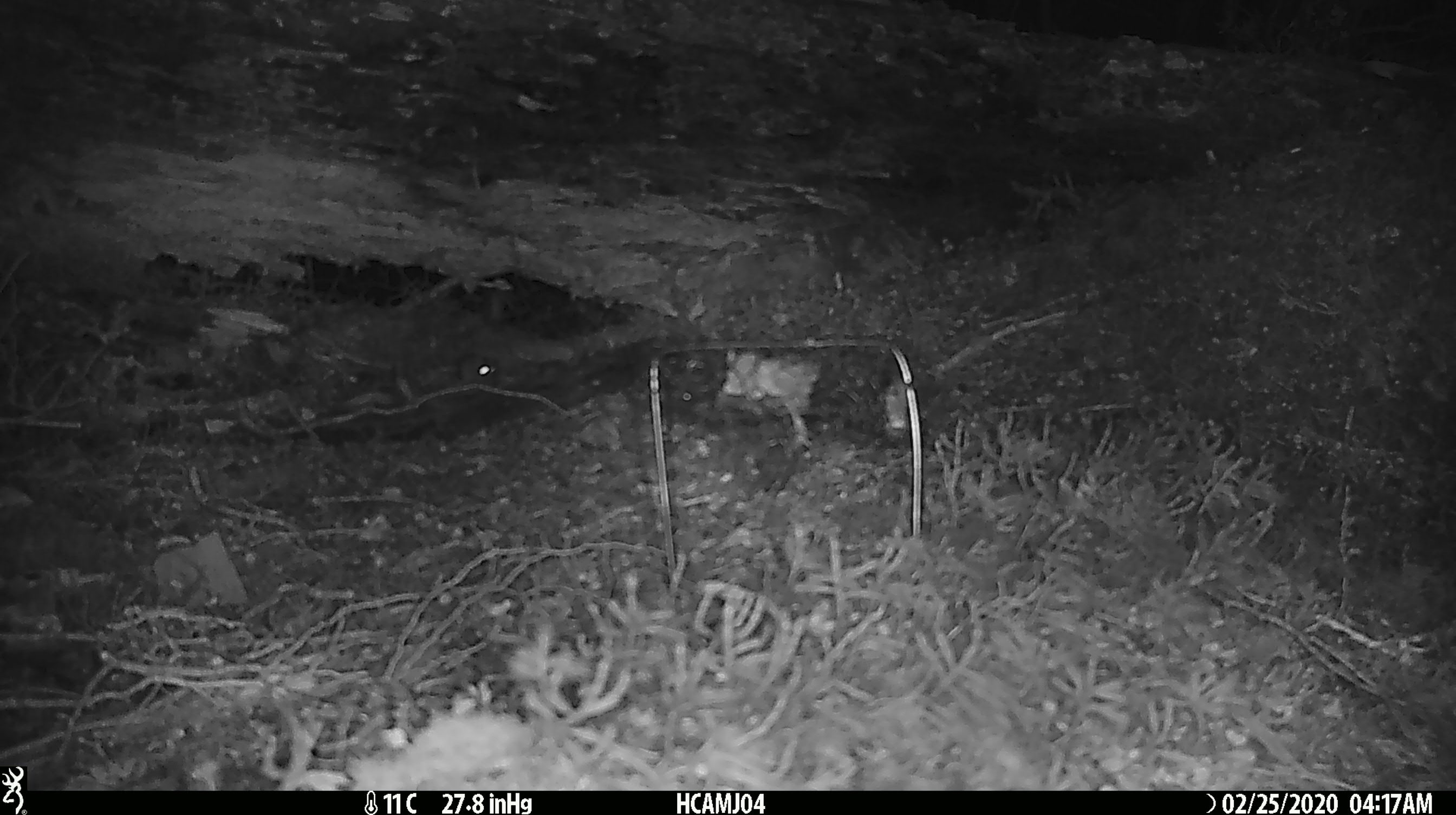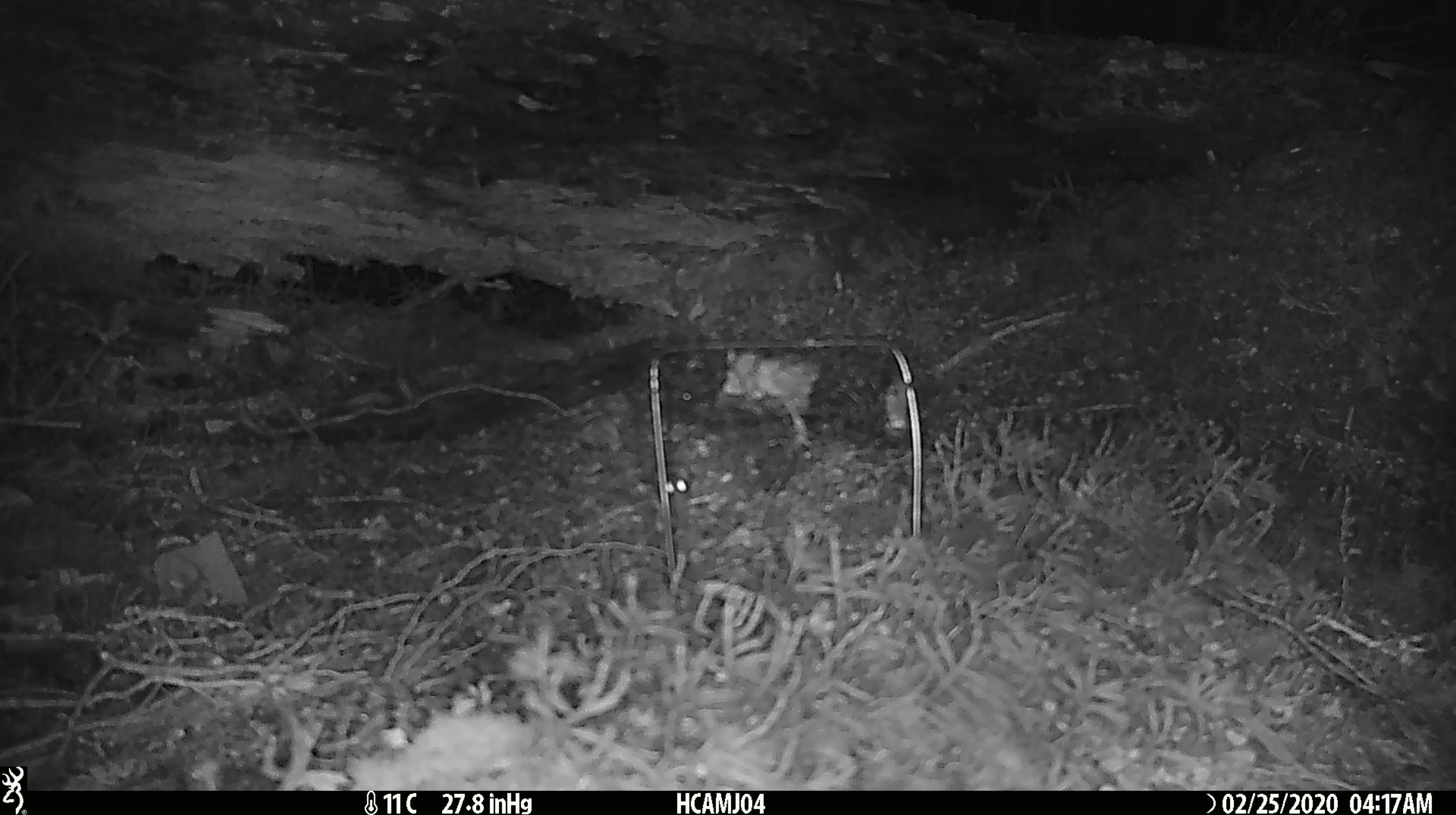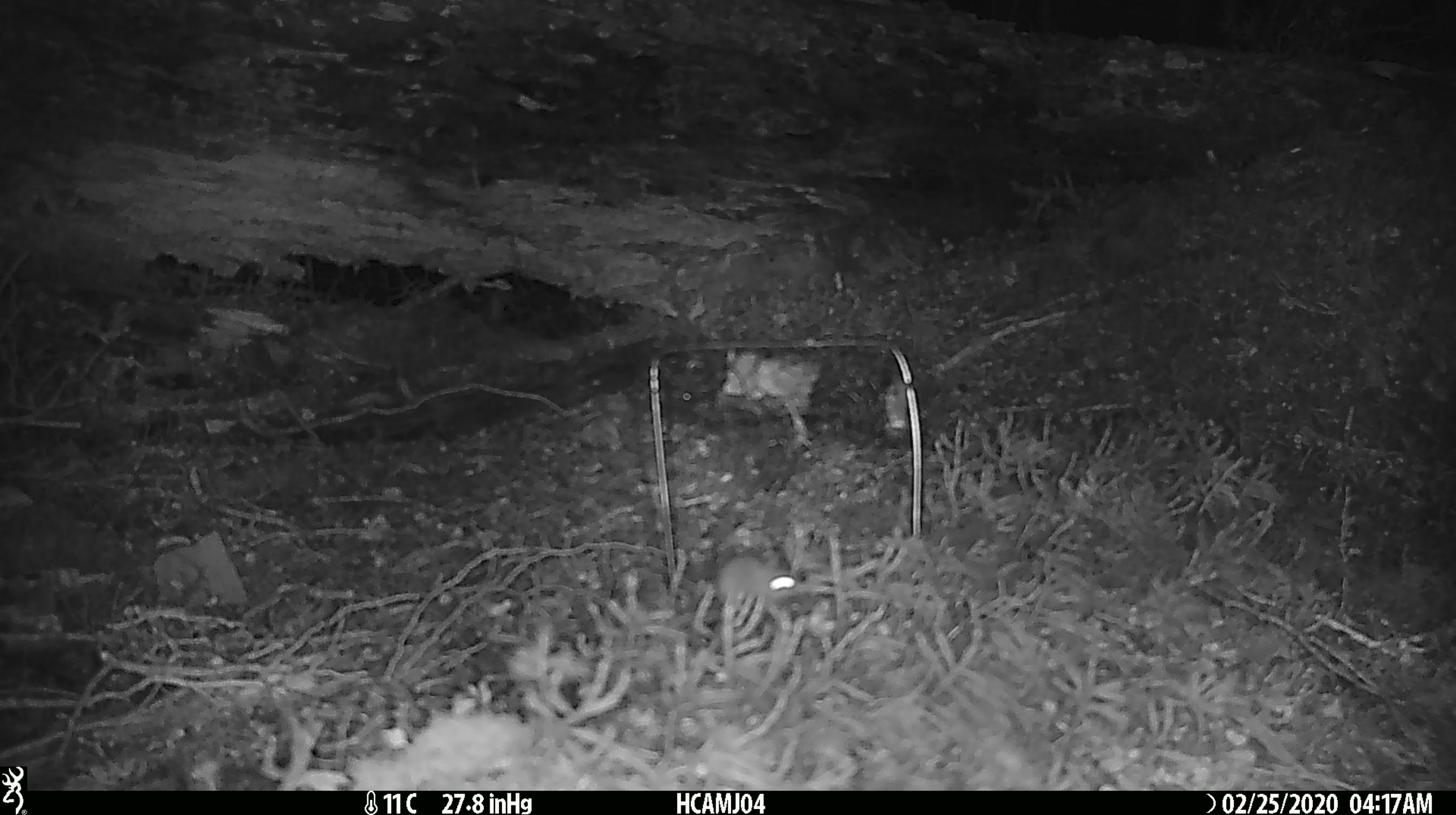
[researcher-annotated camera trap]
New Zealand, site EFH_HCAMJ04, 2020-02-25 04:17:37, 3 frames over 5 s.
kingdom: Animalia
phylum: Chordata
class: Mammalia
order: Rodentia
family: Muridae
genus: Mus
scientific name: Mus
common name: mouse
Mouse (Mus).